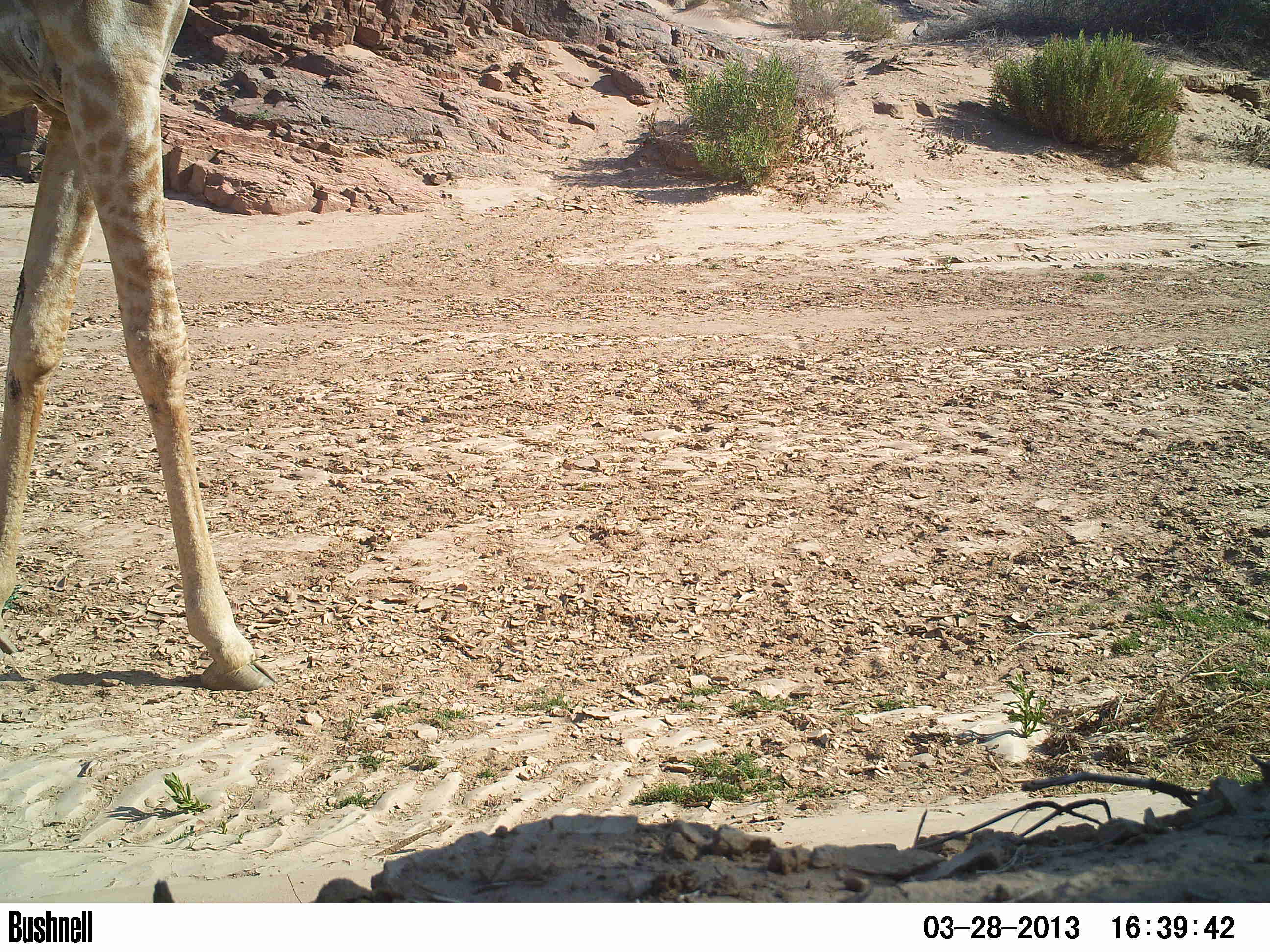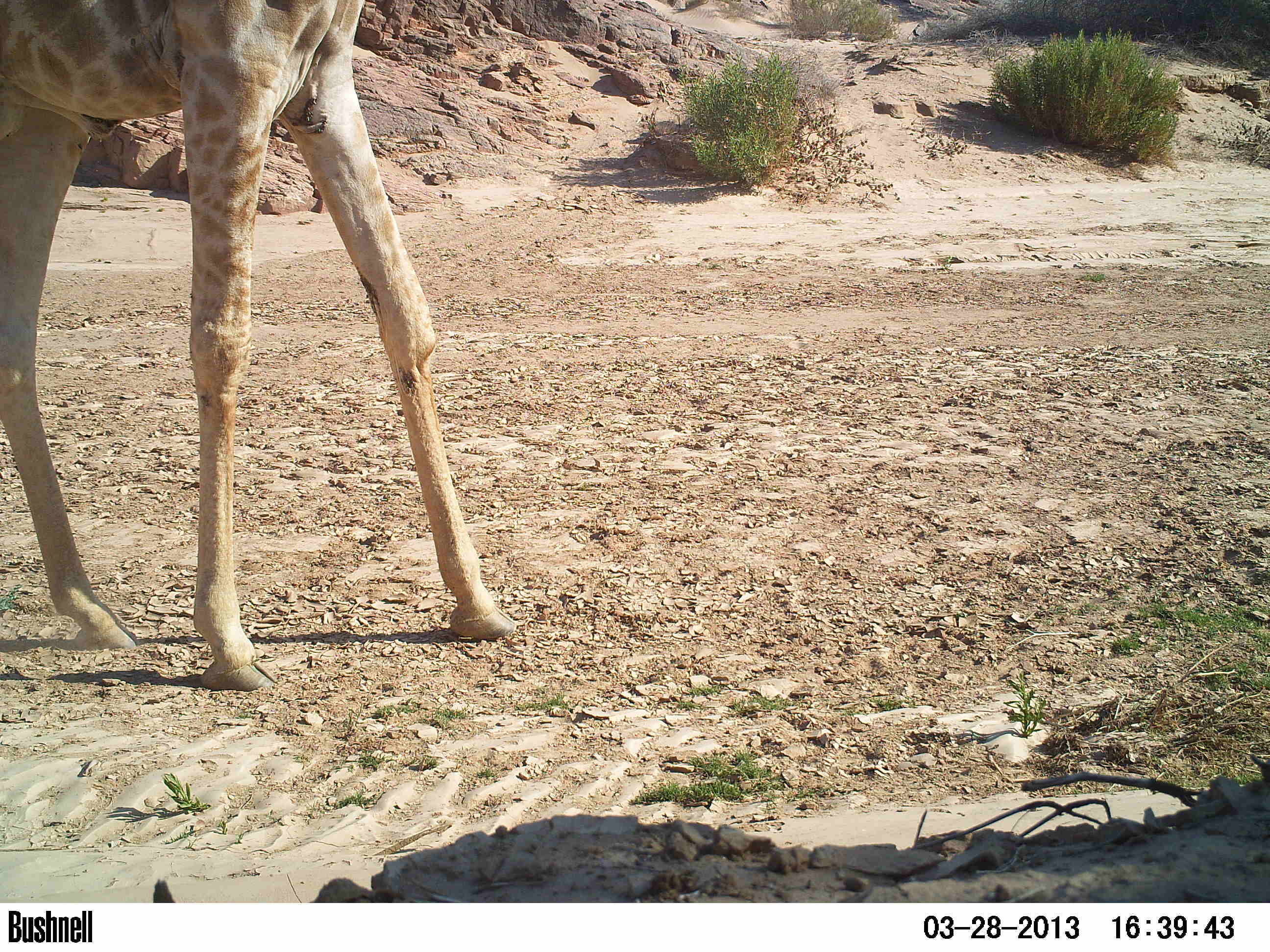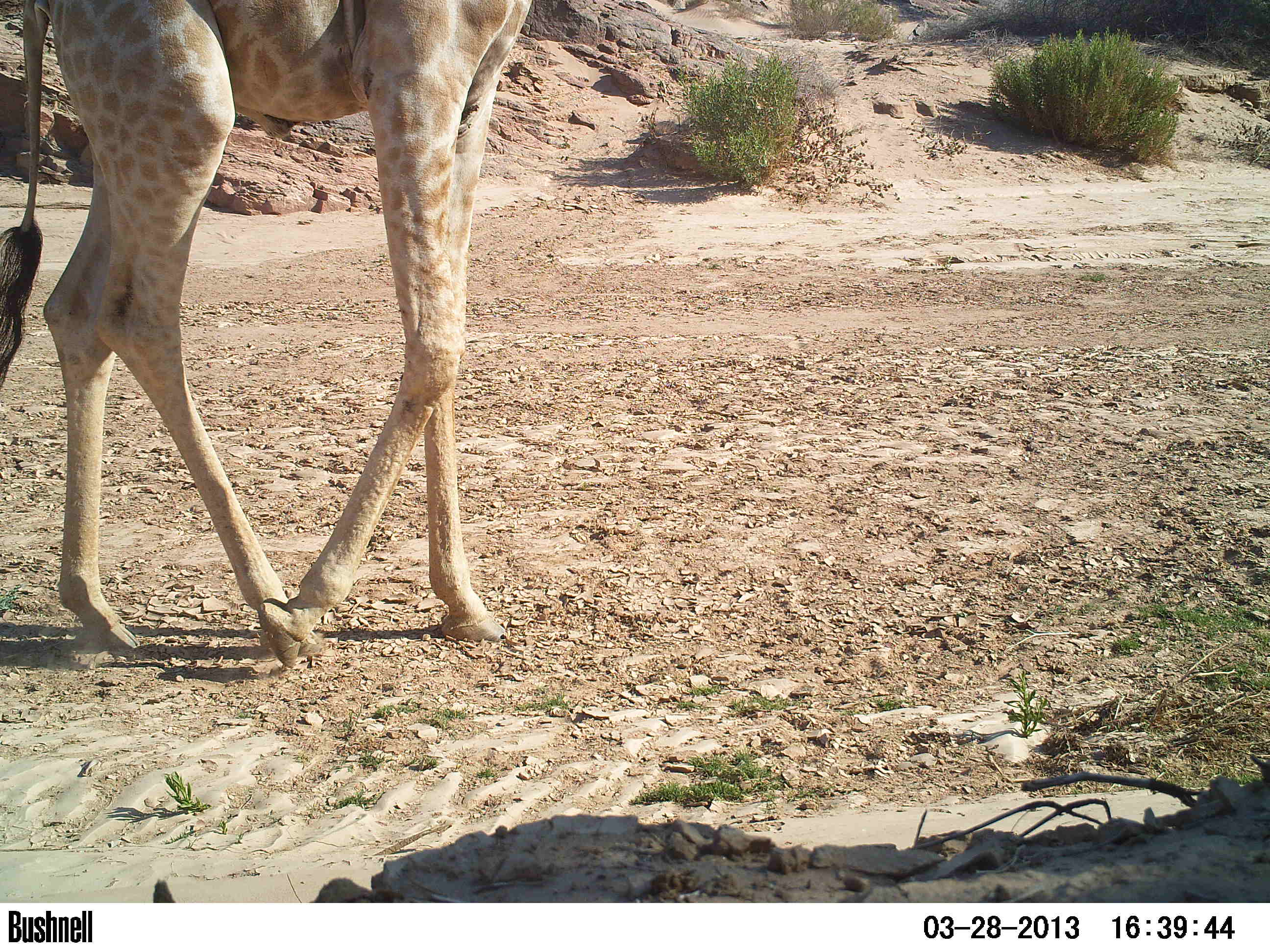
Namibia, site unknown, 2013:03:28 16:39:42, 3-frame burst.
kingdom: Animalia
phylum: Chordata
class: Mammalia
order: Artiodactyla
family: Giraffidae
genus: Giraffa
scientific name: Giraffa camelopardalis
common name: giraffe